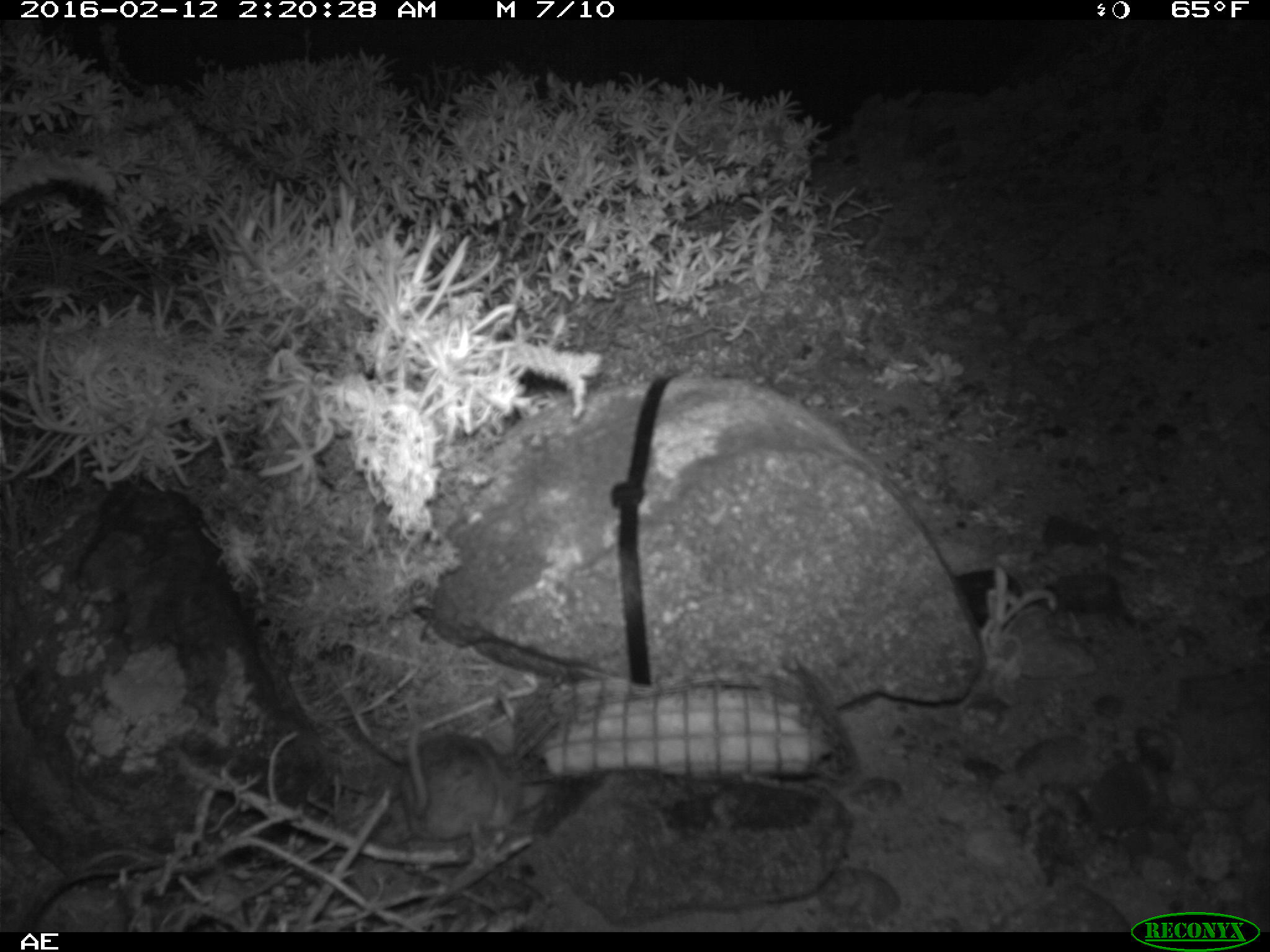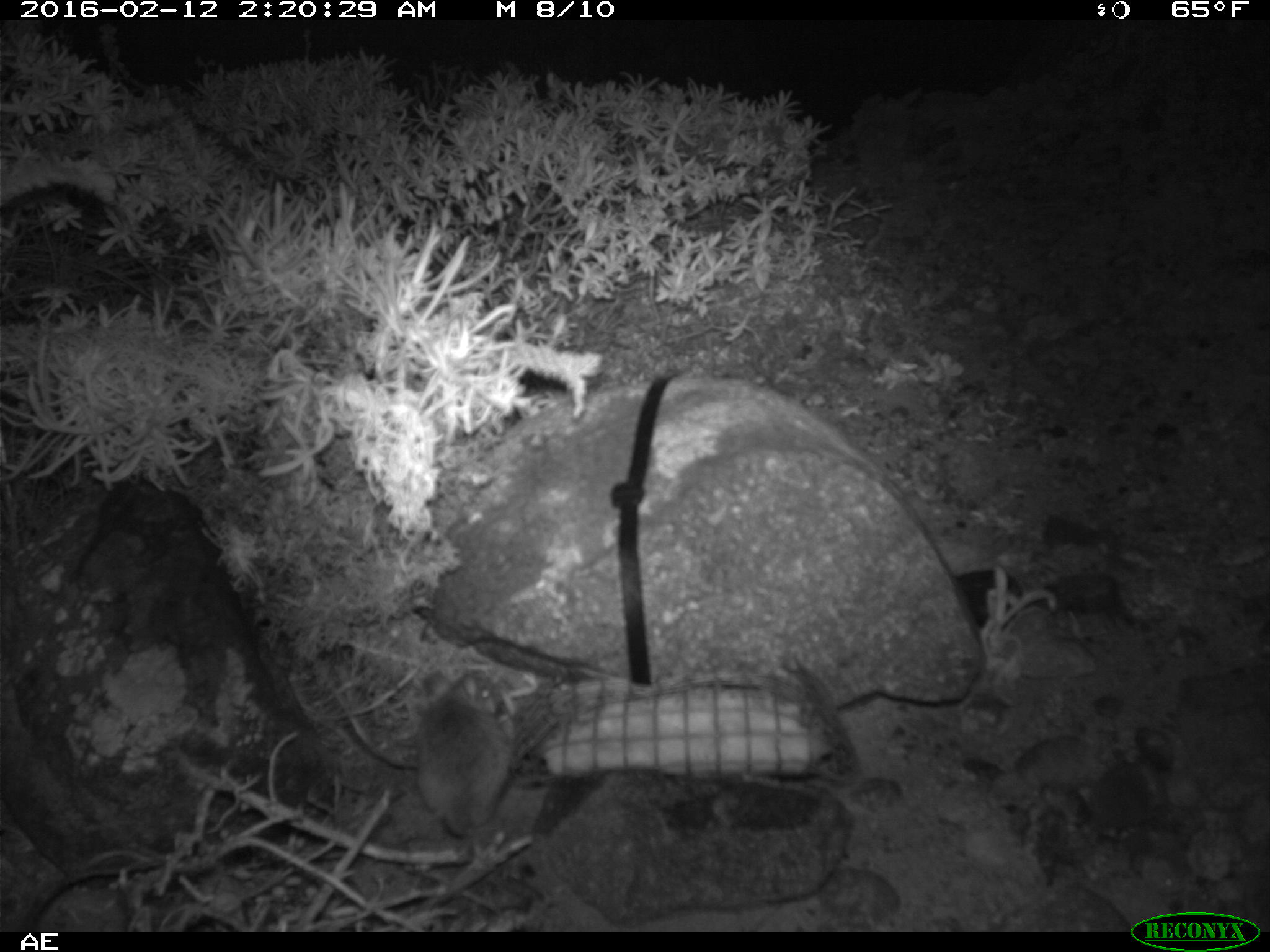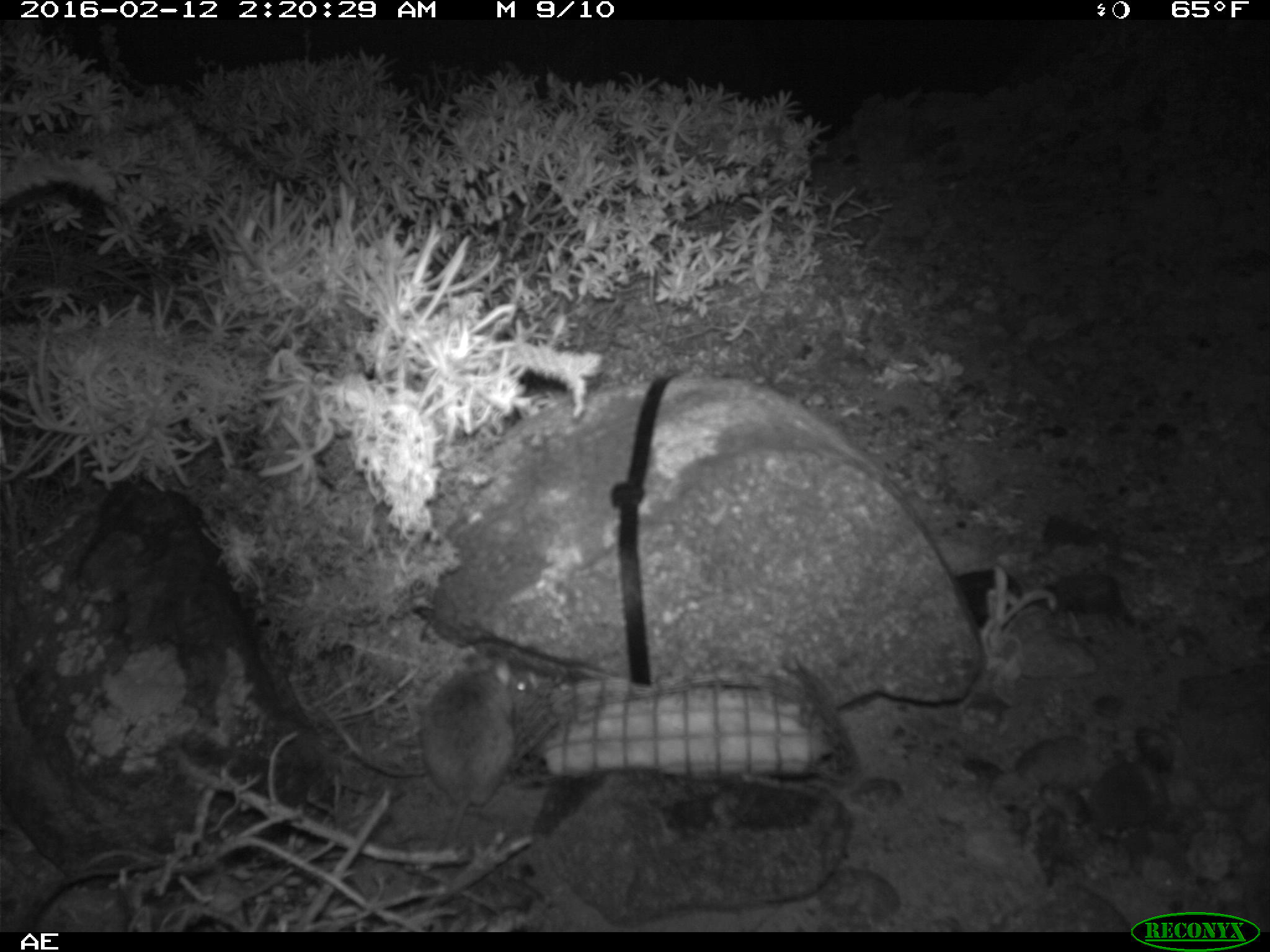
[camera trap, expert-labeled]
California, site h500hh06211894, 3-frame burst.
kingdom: Animalia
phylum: Chordata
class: Mammalia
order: Rodentia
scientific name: Rodentia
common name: rodent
Rodent (Rodentia).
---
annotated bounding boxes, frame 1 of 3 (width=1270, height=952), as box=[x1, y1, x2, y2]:
rodent: box=[407, 687, 552, 845]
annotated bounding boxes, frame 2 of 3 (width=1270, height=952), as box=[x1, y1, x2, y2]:
rodent: box=[414, 672, 515, 836]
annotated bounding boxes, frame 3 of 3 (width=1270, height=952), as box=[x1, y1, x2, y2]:
rodent: box=[422, 658, 533, 847]